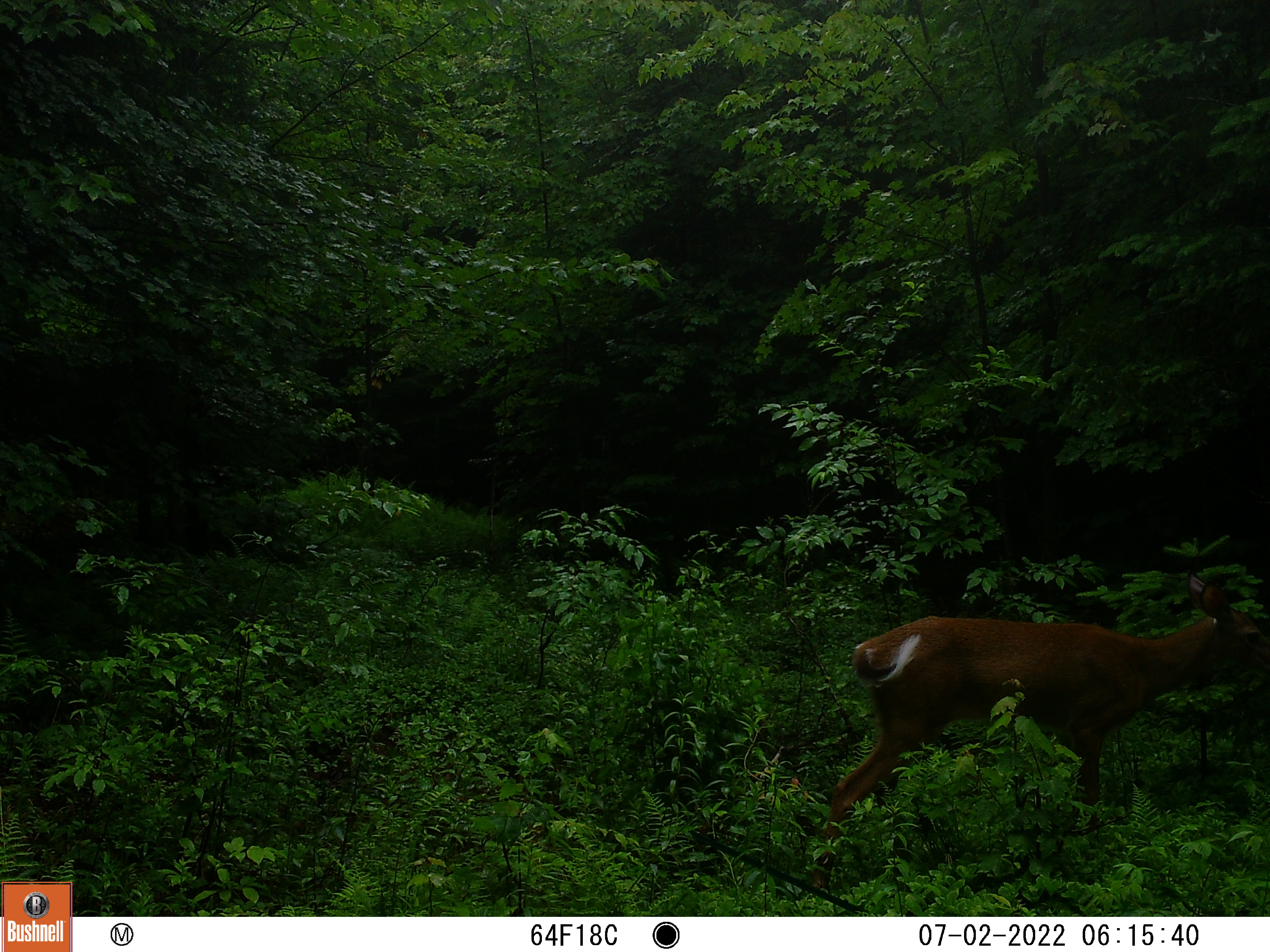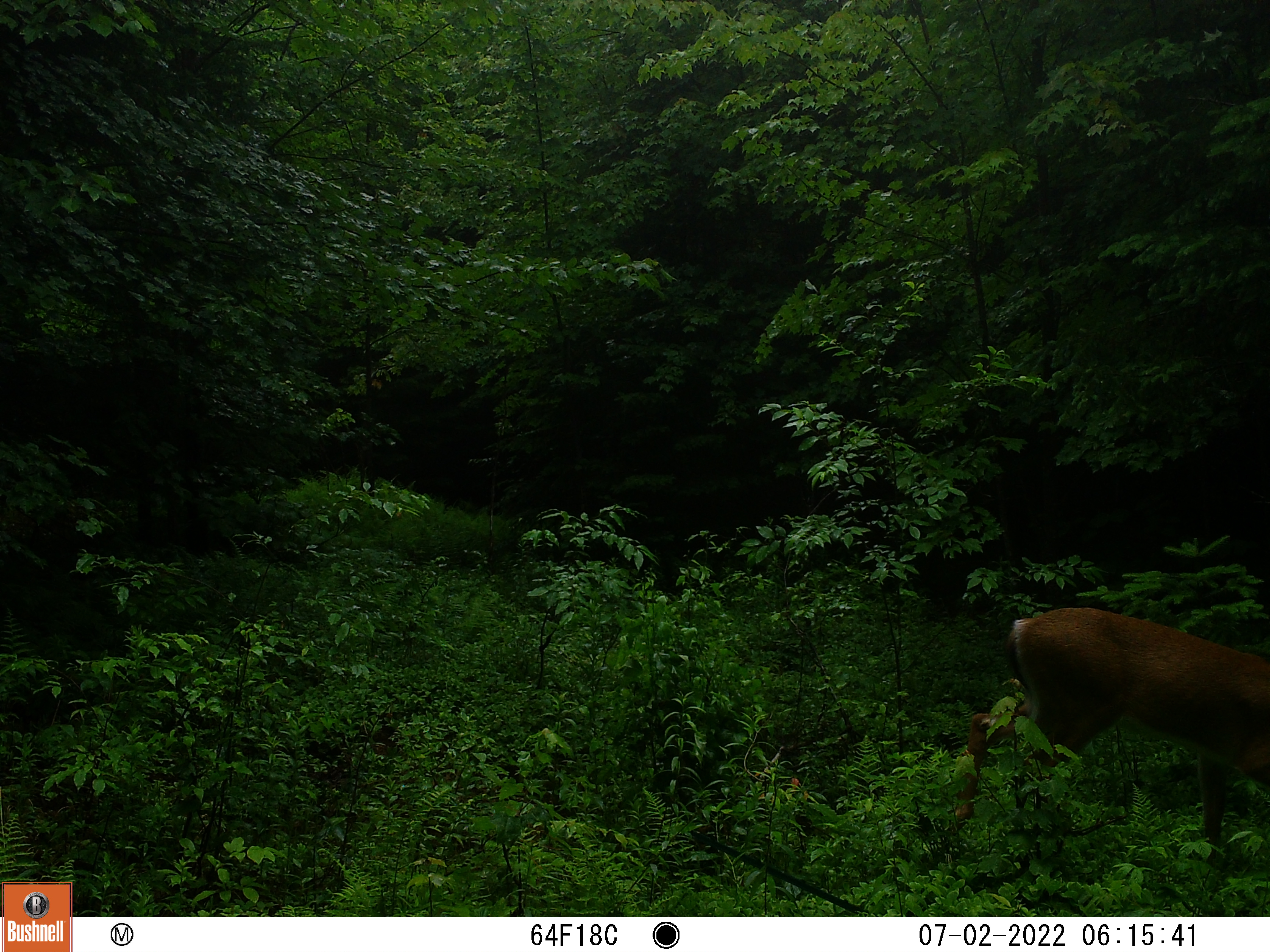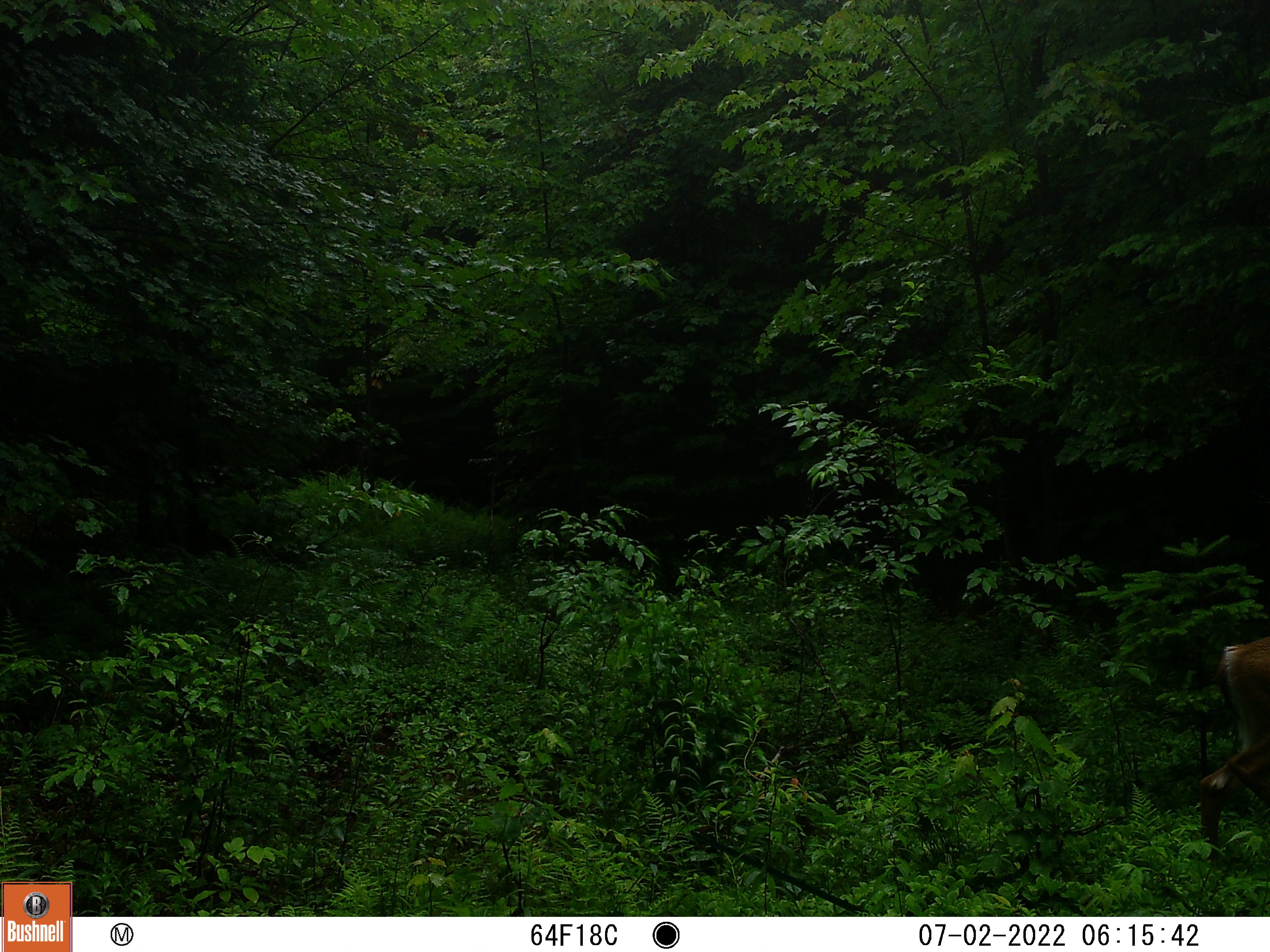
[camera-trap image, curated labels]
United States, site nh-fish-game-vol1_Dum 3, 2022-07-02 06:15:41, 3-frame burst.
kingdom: Animalia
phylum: Chordata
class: Mammalia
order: Artiodactyla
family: Cervidae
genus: Odocoileus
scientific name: Odocoileus virginianus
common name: white-tailed deer